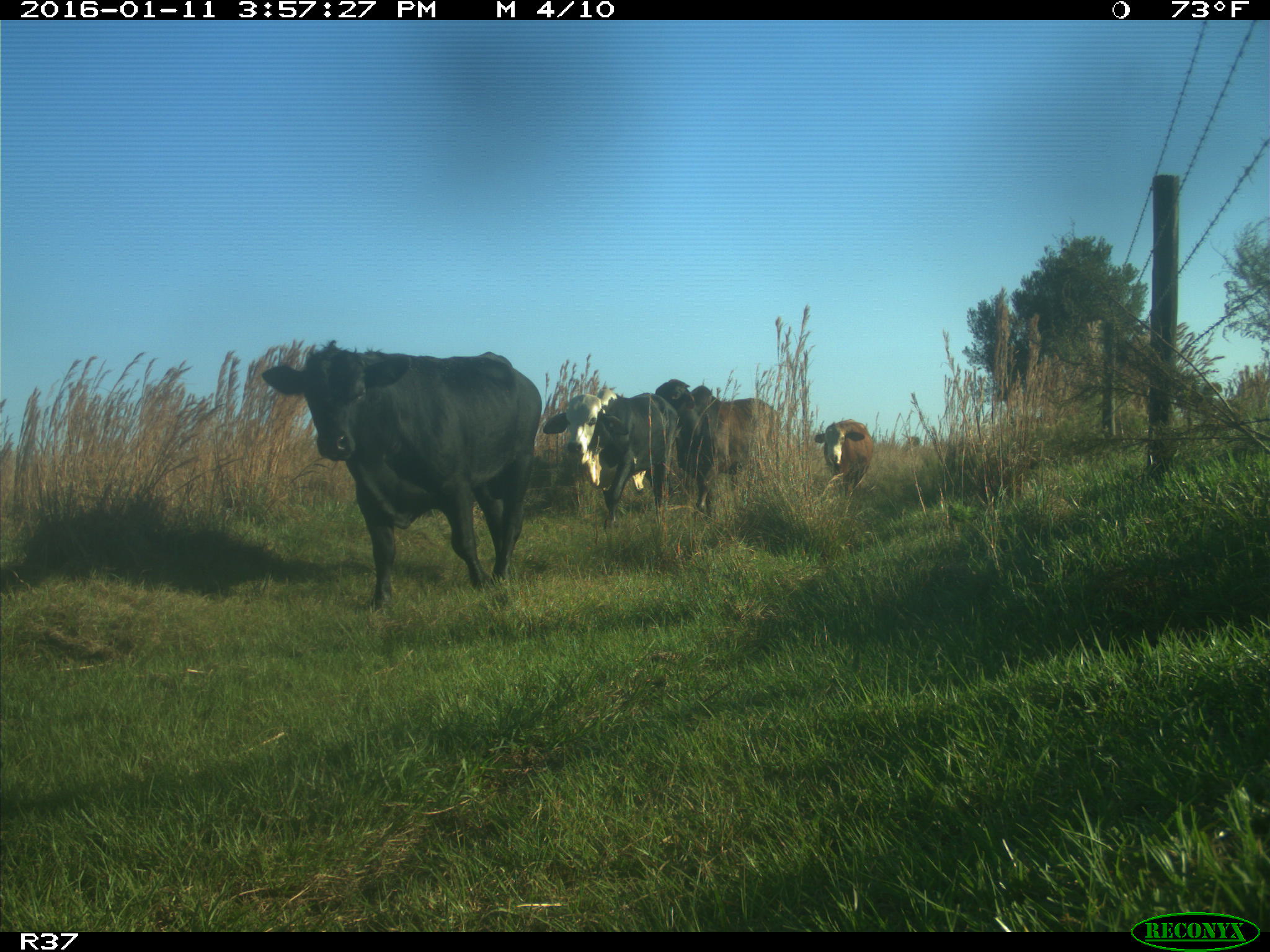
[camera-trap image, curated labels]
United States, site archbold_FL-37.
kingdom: Animalia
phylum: Chordata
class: Mammalia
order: Artiodactyla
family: Bovidae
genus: Bos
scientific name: Bos taurus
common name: domestic cow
Bos taurus (domestic cow).